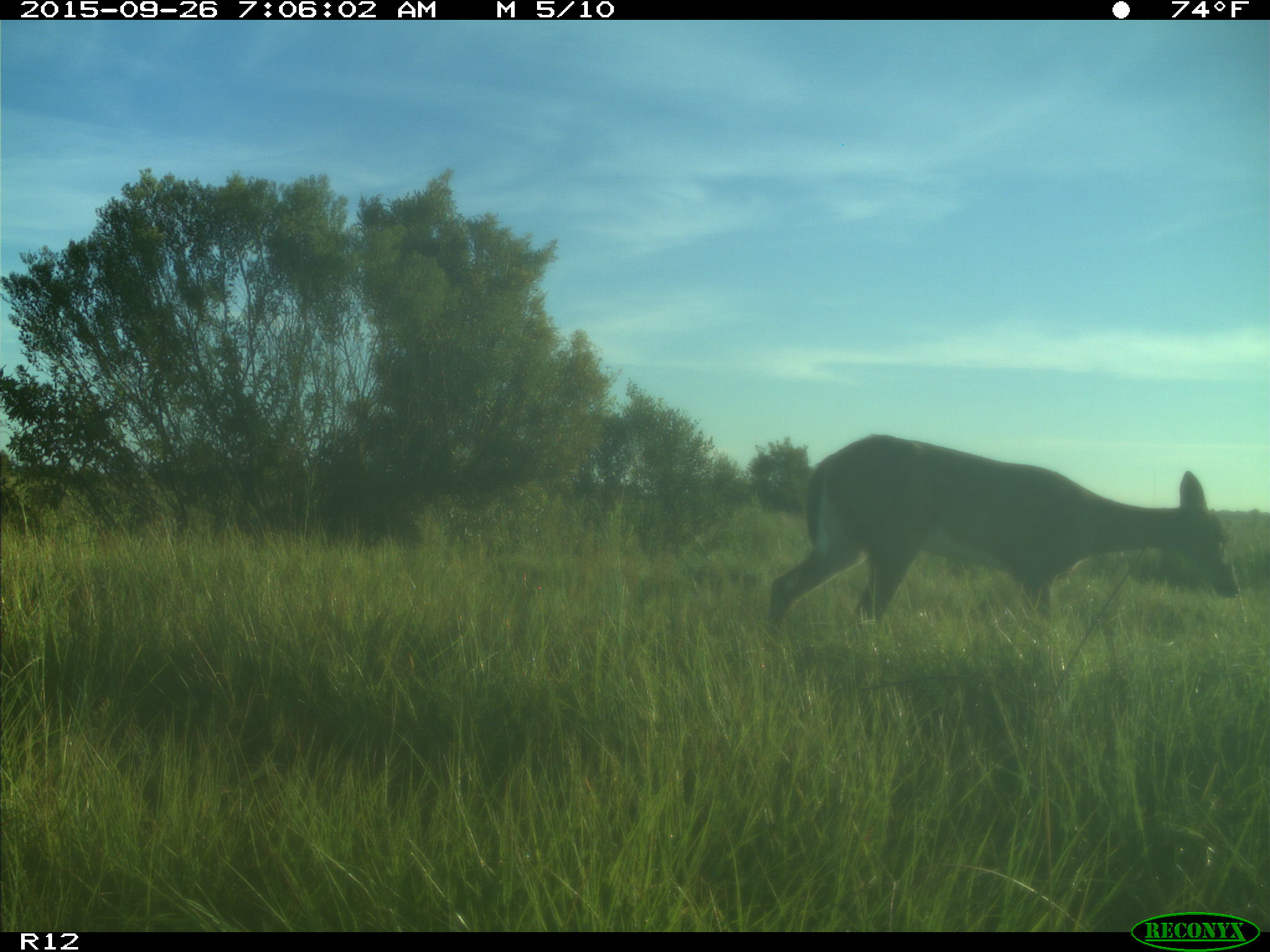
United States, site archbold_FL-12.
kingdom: Animalia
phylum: Chordata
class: Mammalia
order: Artiodactyla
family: Cervidae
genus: Odocoileus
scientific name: Odocoileus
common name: deer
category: unidentified deer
Unidentified deer (deer) (Odocoileus).